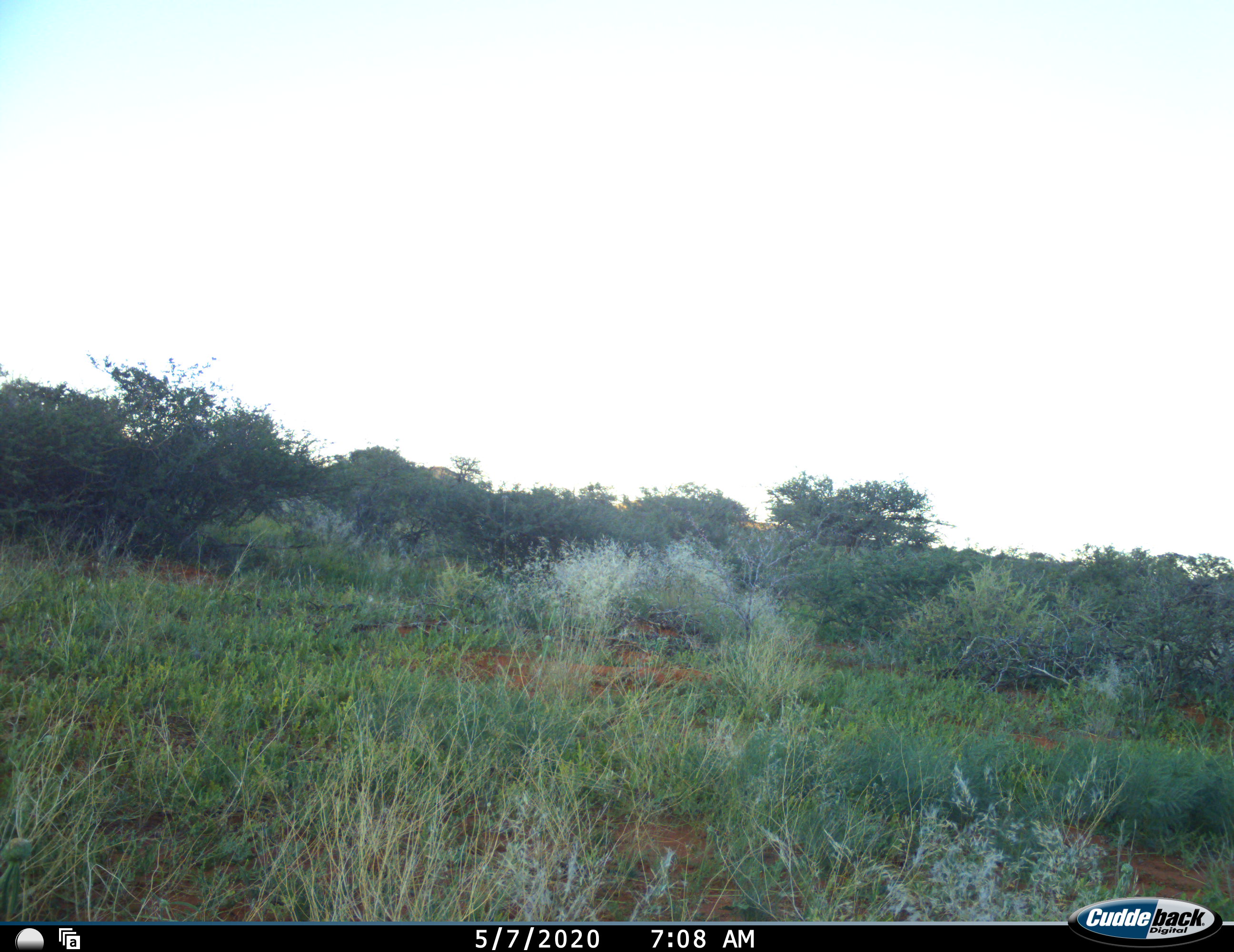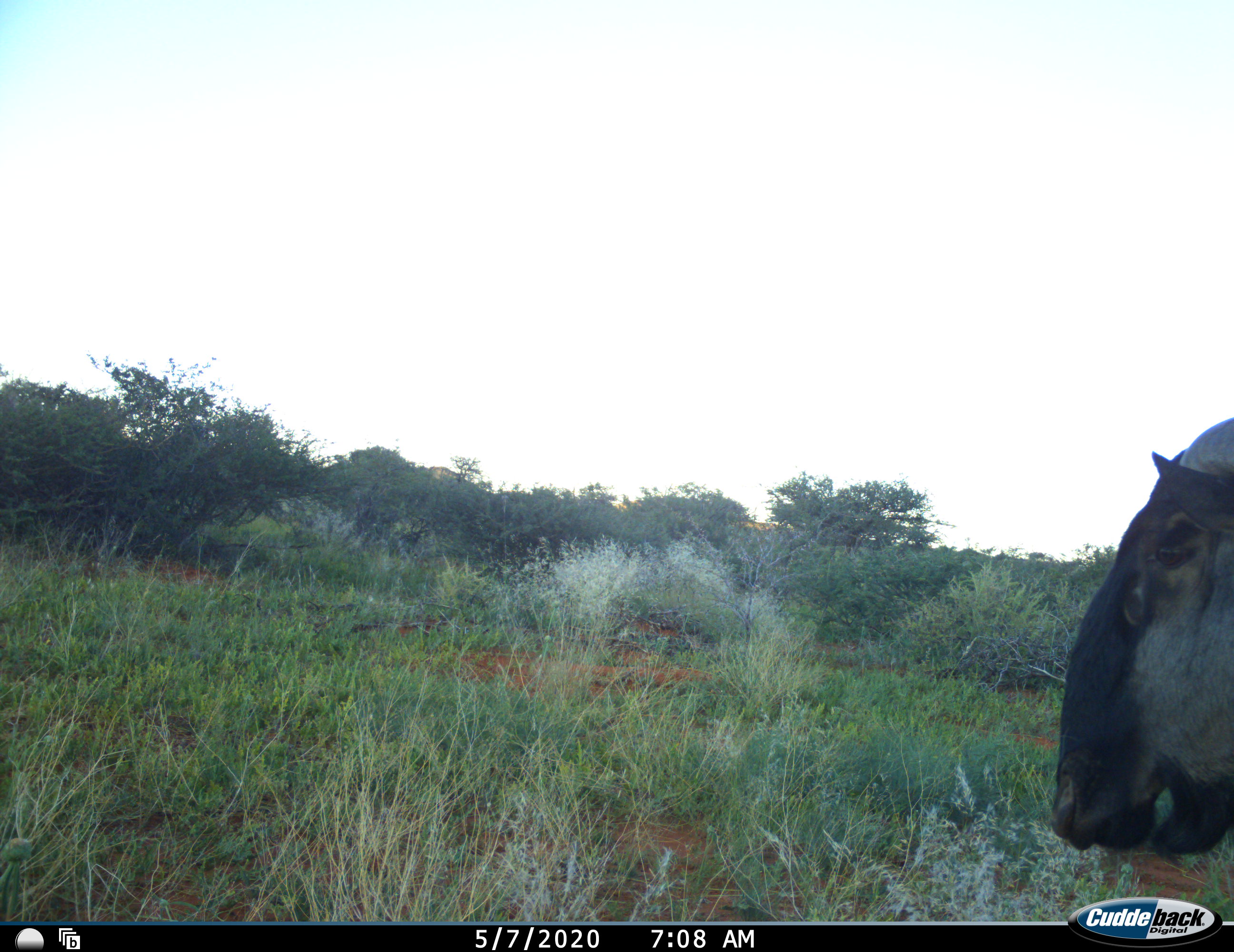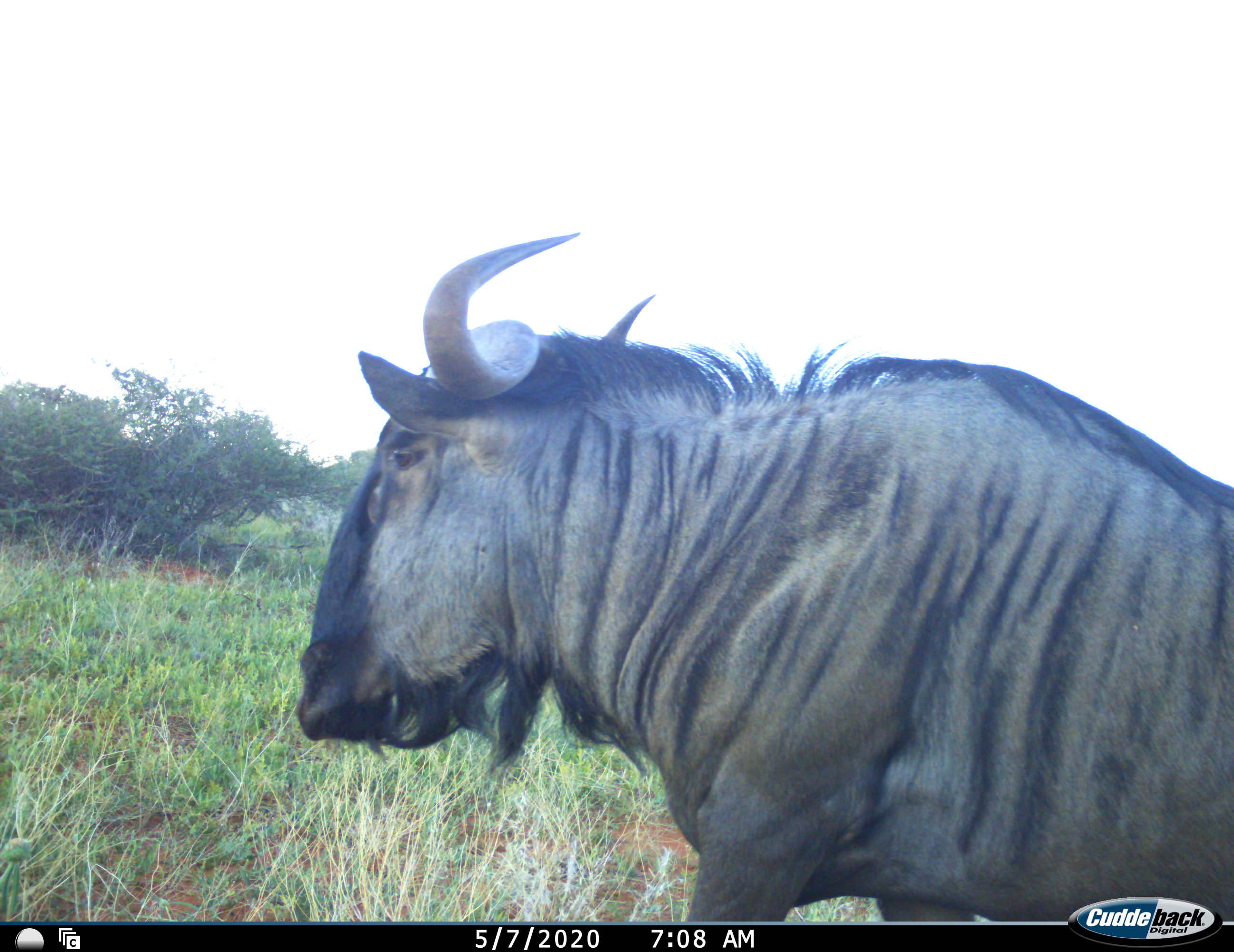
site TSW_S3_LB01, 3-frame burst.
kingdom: Animalia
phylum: Chordata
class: Mammalia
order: Artiodactyla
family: Bovidae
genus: Connochaetes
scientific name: Connochaetes taurinus taurinus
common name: blue wildebeest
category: wildebeestblue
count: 1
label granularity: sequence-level